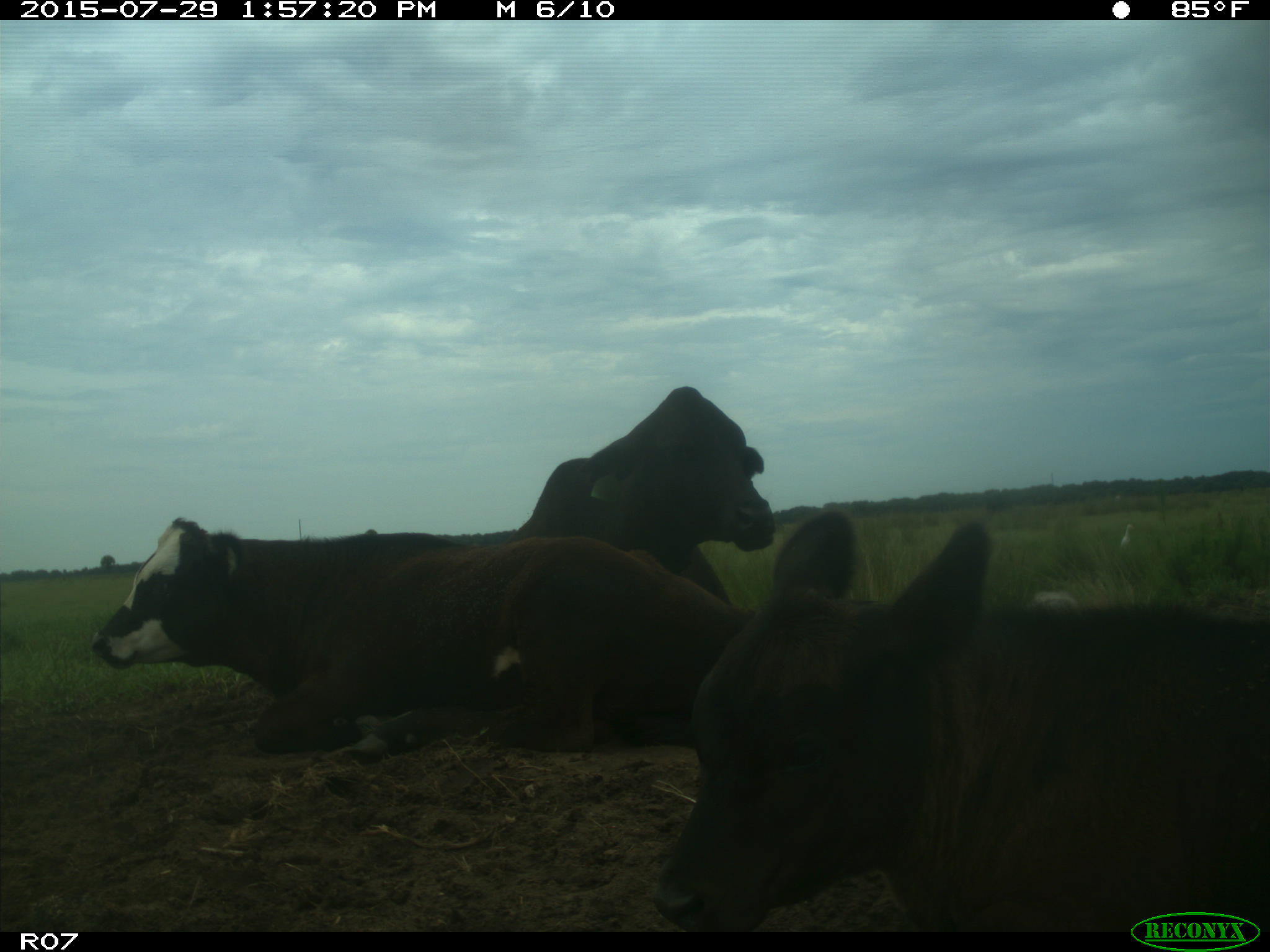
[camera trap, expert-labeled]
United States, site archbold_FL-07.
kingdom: Animalia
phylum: Chordata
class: Mammalia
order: Artiodactyla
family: Bovidae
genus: Bos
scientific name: Bos taurus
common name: domestic cow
Bos taurus (domestic cow).